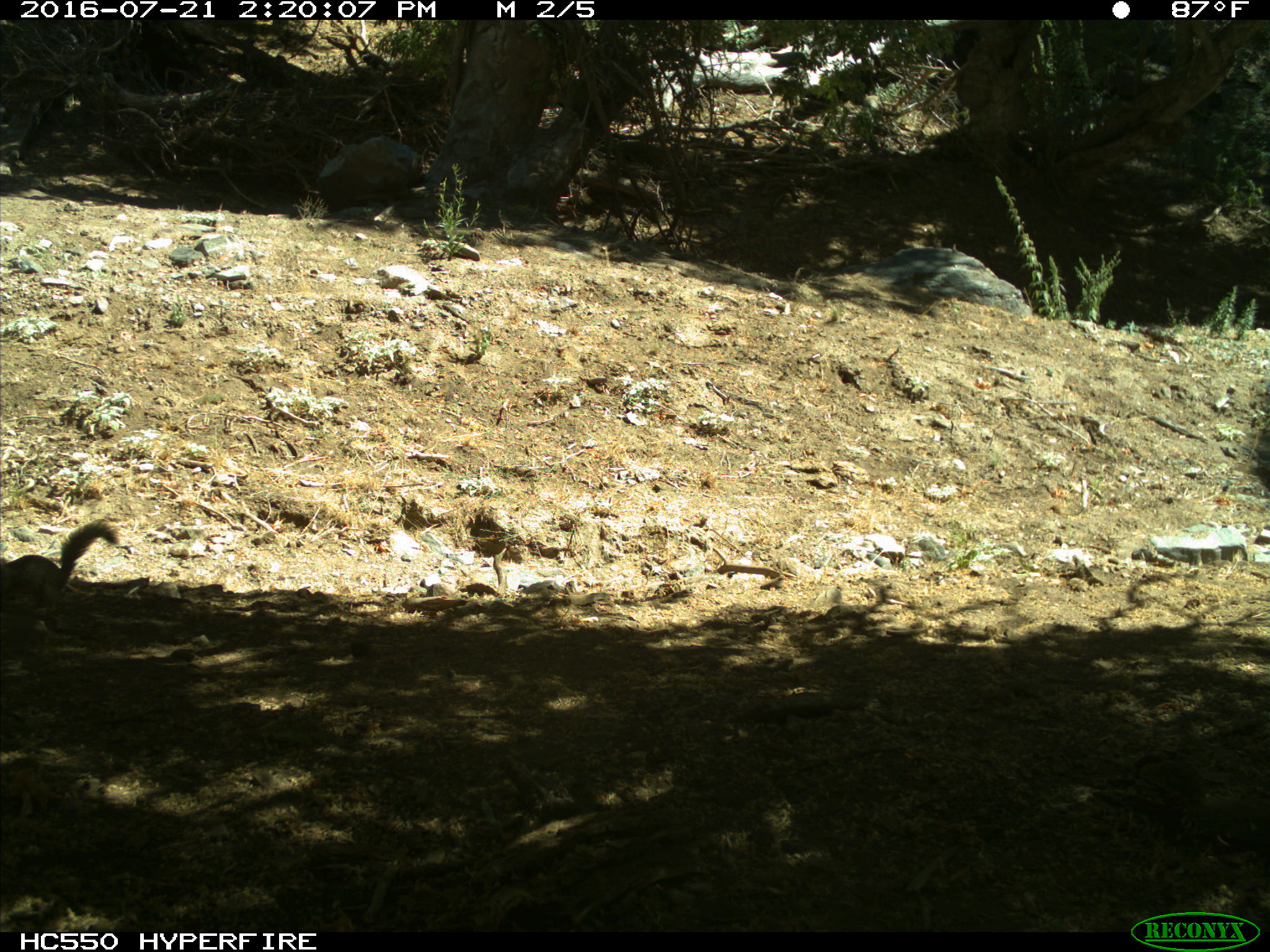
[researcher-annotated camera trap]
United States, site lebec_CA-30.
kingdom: Animalia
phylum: Chordata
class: Mammalia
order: Rodentia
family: Sciuridae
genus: Otospermophilus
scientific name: Otospermophilus beecheyi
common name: california ground squirrel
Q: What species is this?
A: Otospermophilus beecheyi (california ground squirrel).